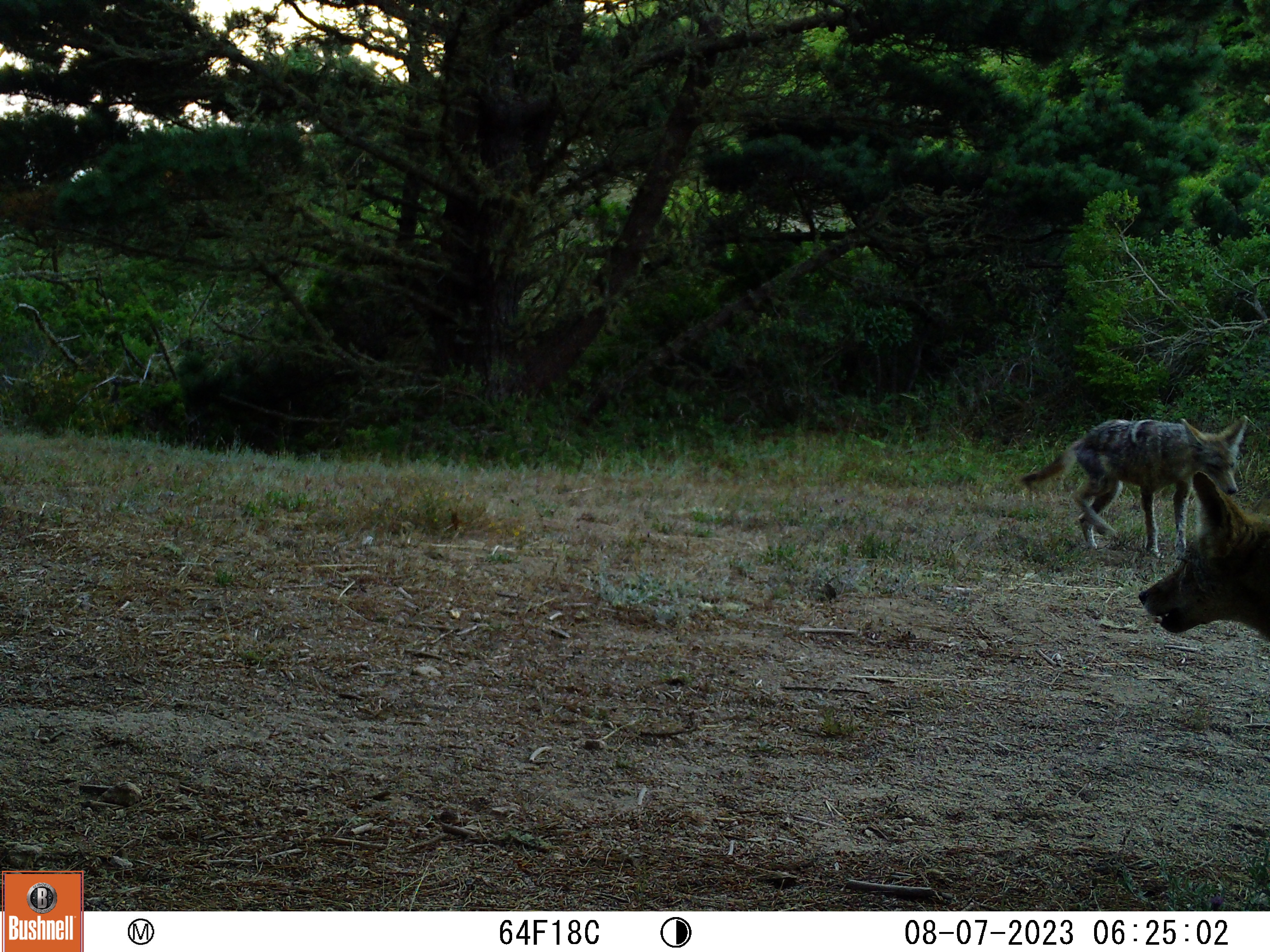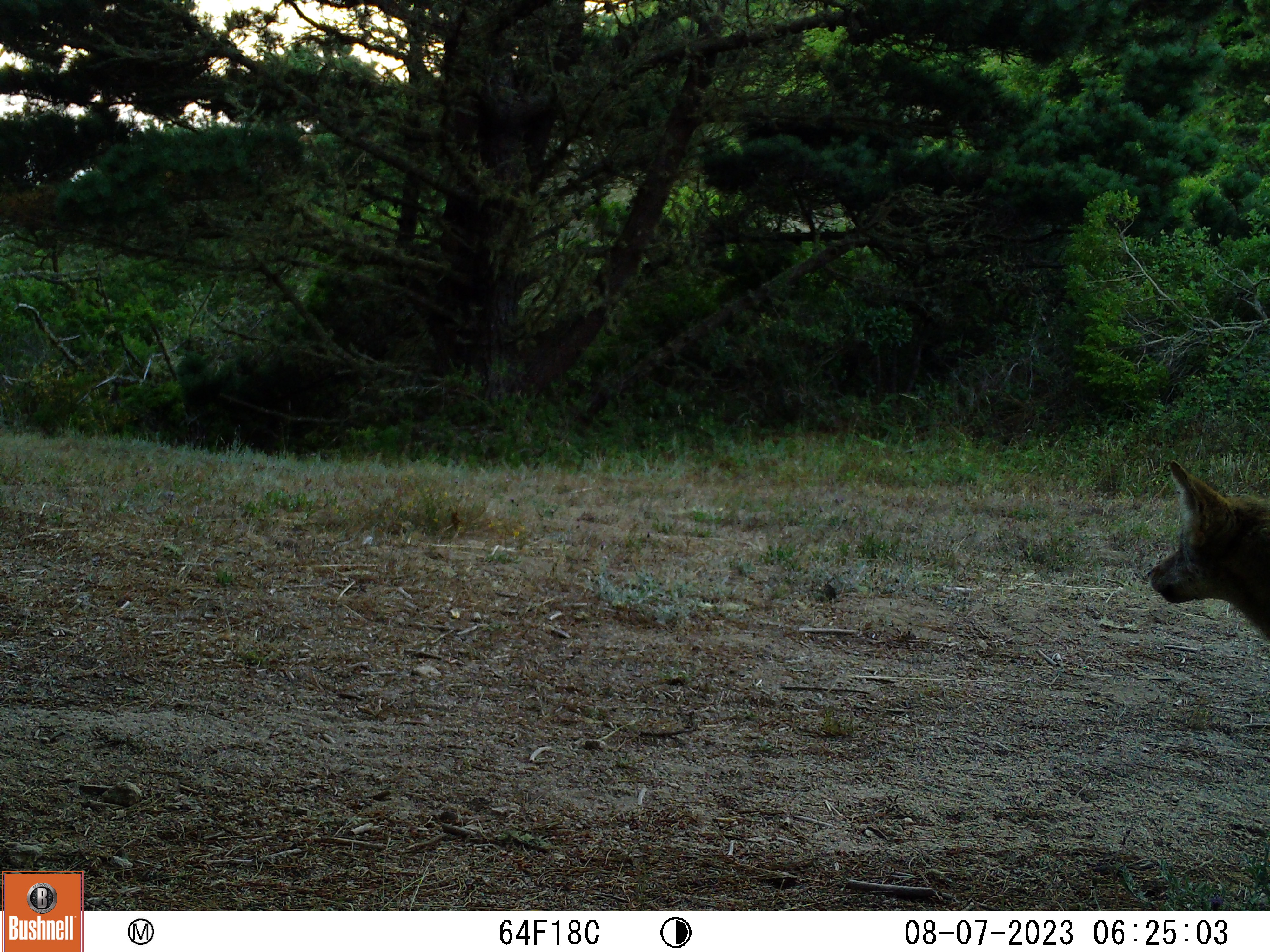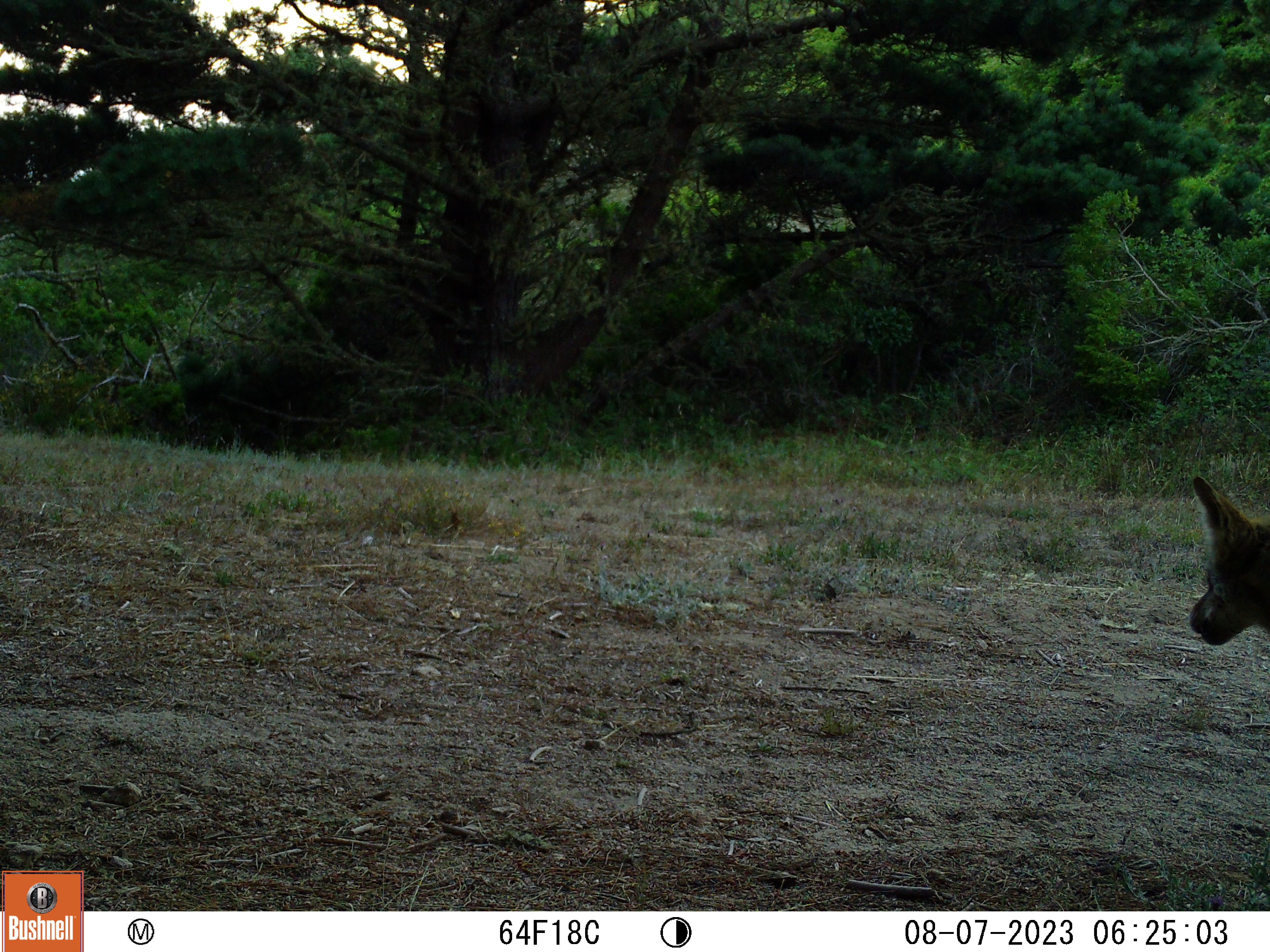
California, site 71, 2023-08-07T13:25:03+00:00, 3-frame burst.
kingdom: Animalia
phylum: Chordata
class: Mammalia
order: Carnivora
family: Canidae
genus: Canis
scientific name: Canis latrans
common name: coyote